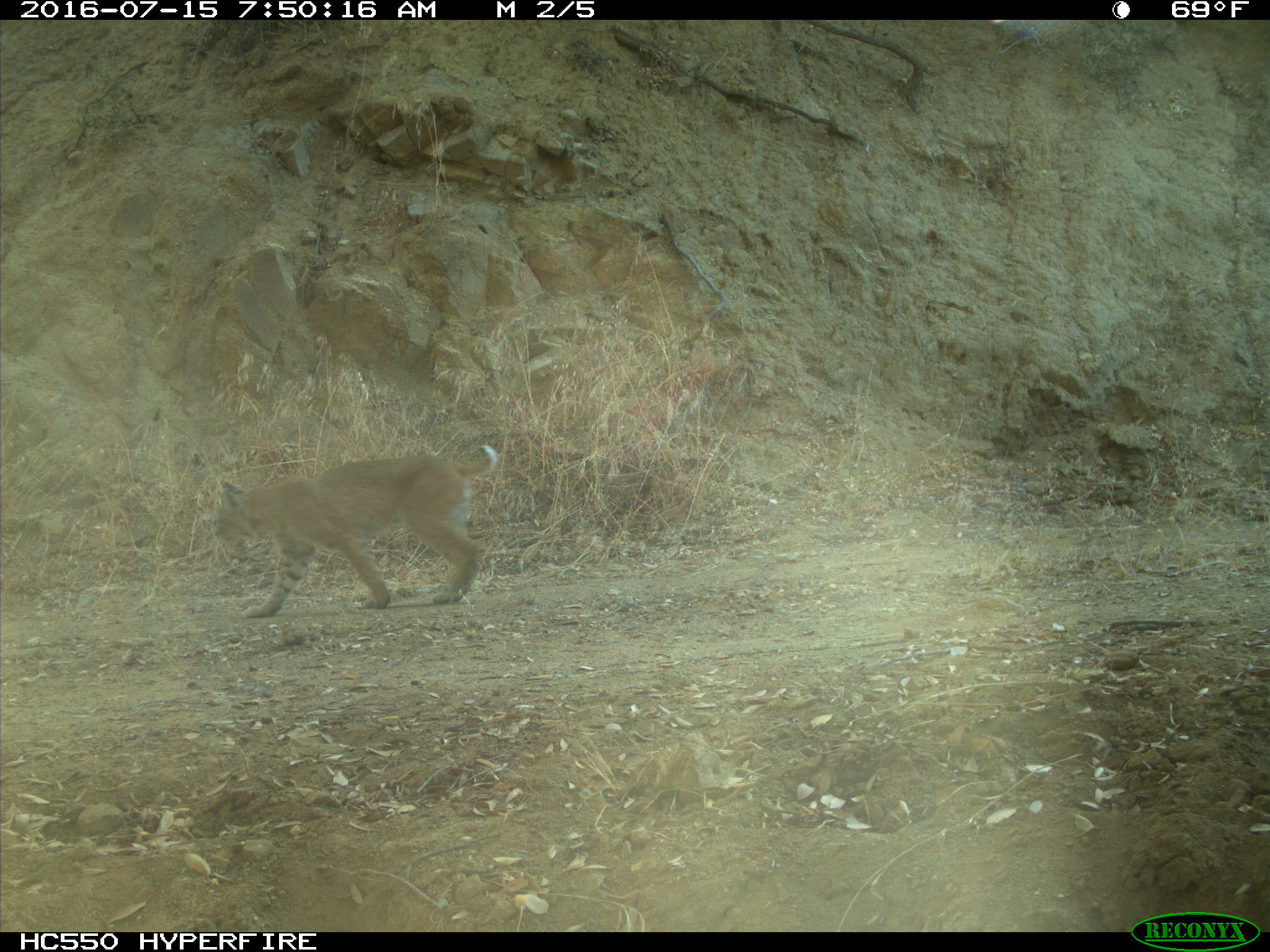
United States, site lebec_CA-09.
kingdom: Animalia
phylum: Chordata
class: Mammalia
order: Carnivora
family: Felidae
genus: Lynx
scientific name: Lynx rufus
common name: bobcat